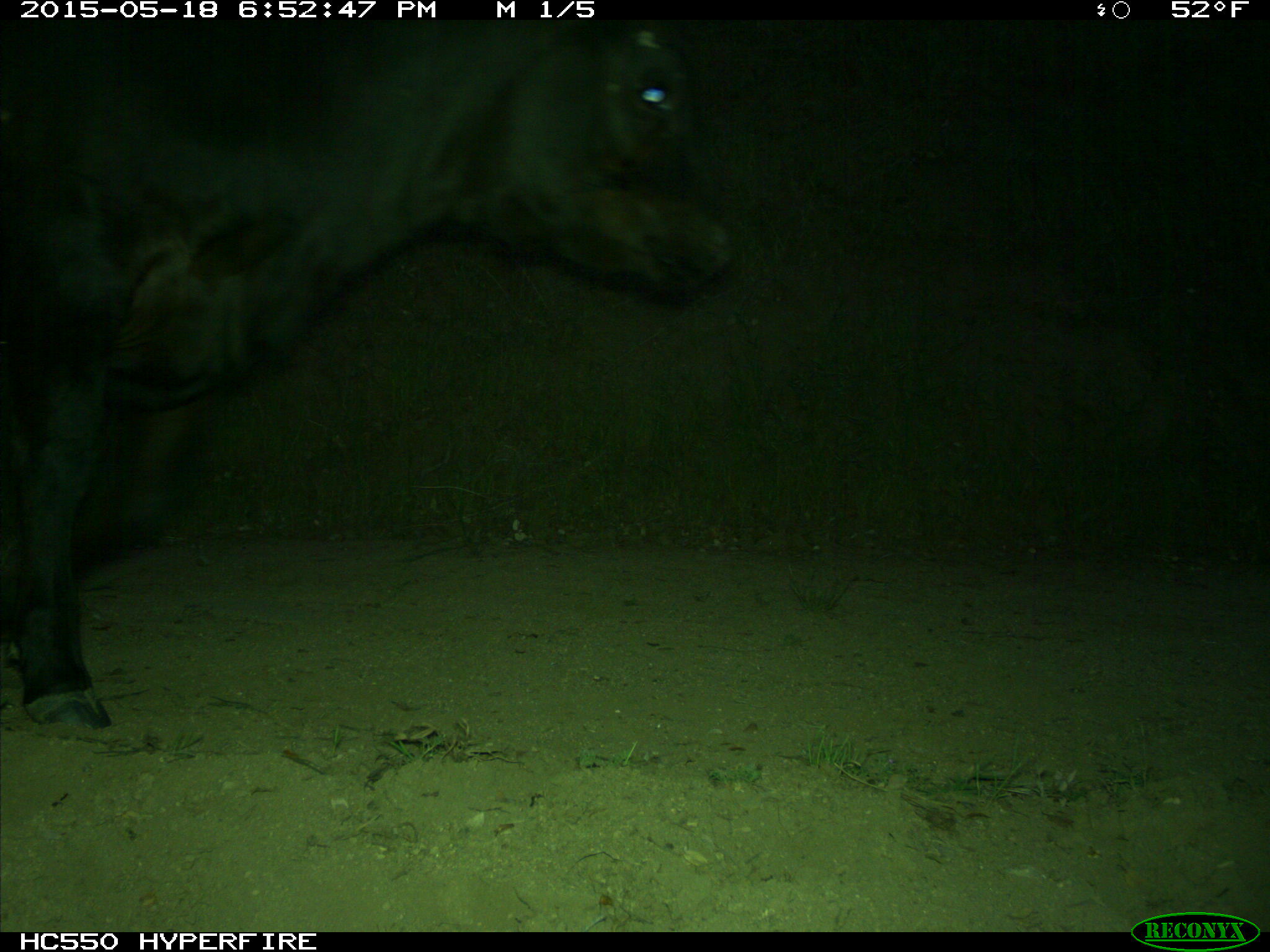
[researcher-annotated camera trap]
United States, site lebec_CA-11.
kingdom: Animalia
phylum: Chordata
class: Mammalia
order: Artiodactyla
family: Bovidae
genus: Bos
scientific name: Bos taurus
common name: domestic cow